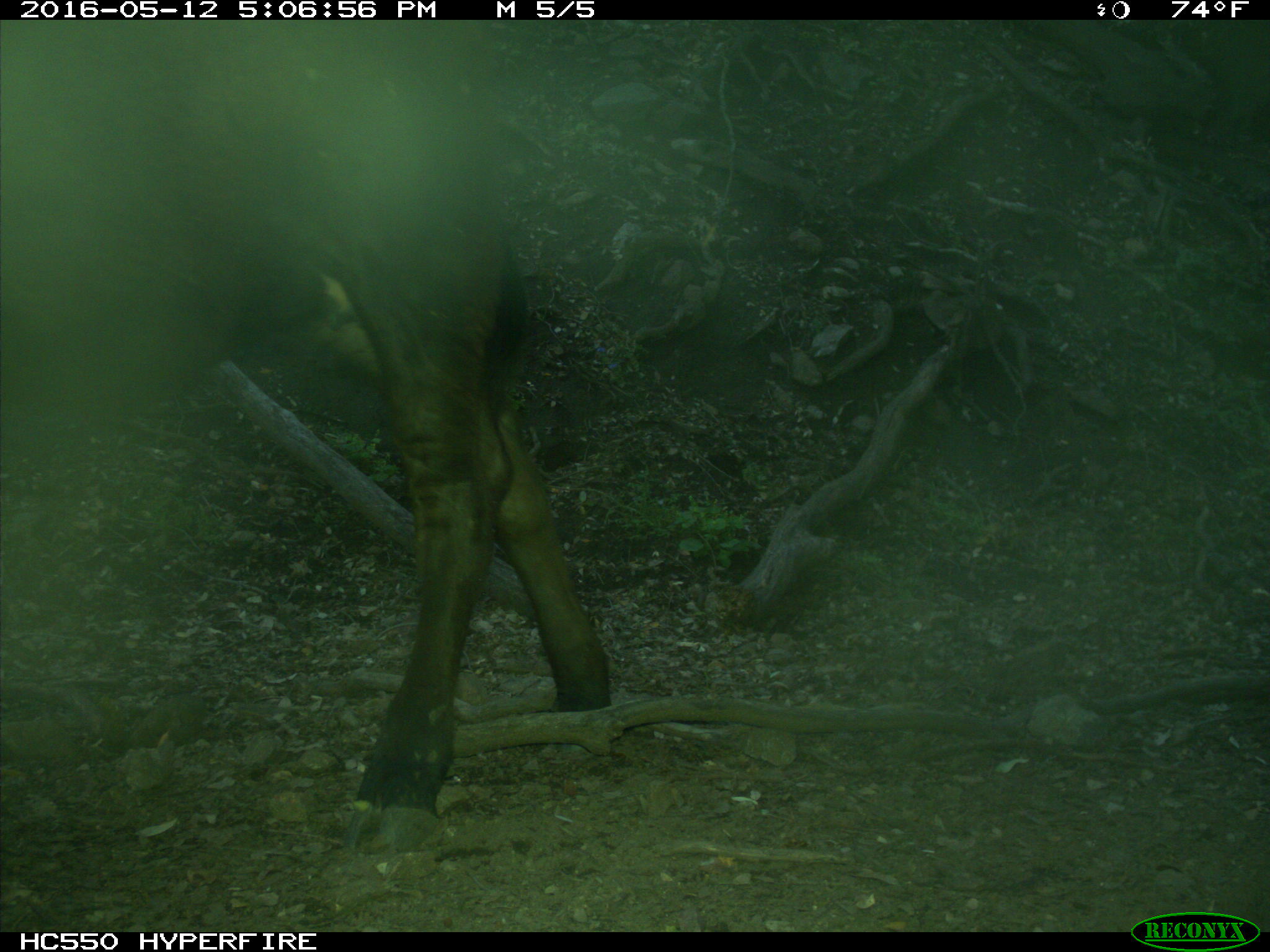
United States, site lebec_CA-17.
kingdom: Animalia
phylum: Chordata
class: Mammalia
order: Artiodactyla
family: Bovidae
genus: Bos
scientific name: Bos taurus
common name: domestic cow